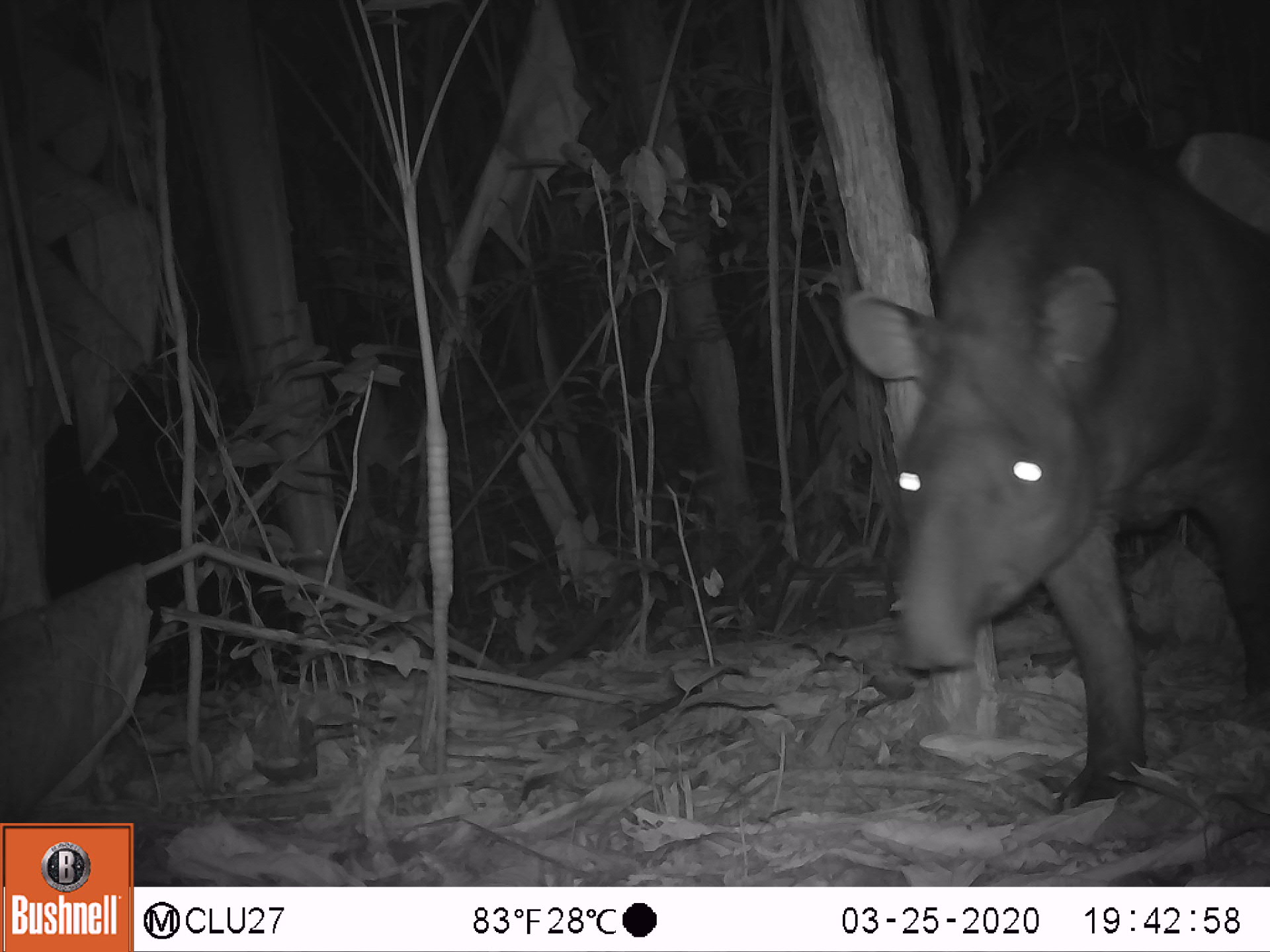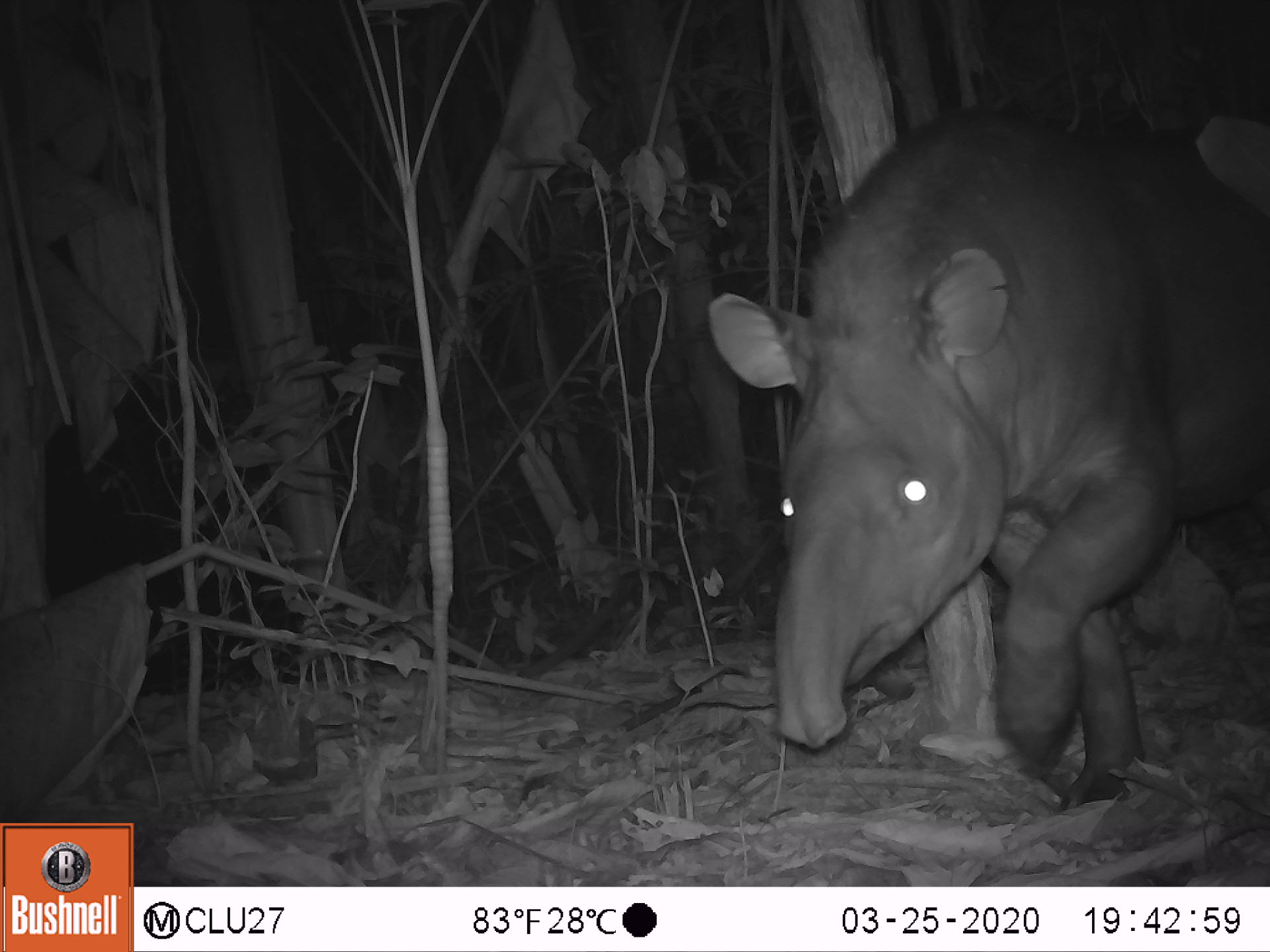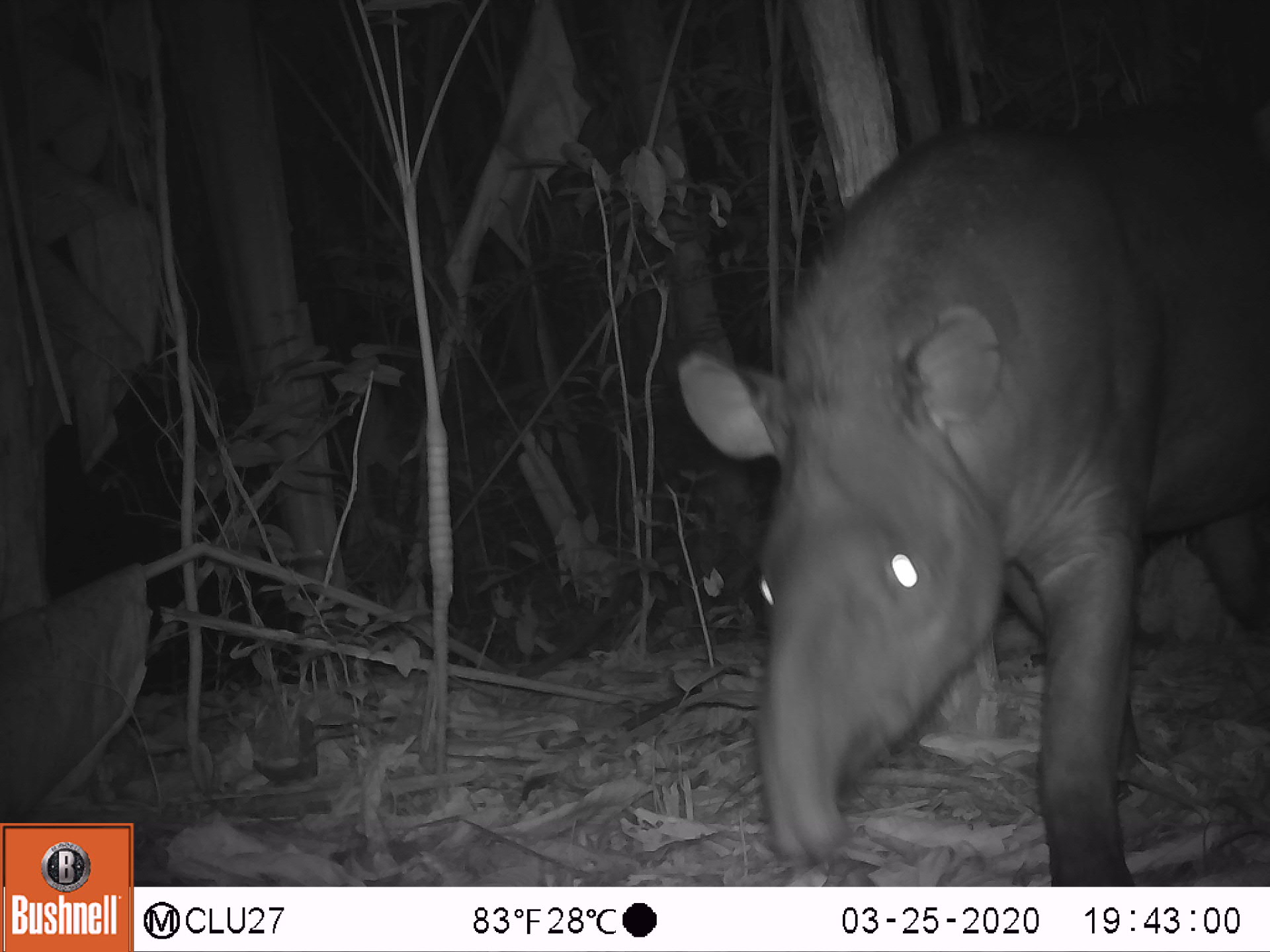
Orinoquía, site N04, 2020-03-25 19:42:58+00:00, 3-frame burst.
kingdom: Animalia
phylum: Chordata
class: Mammalia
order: Perissodactyla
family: Tapiridae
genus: Tapirus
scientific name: Tapirus terrestris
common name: lowland tapir